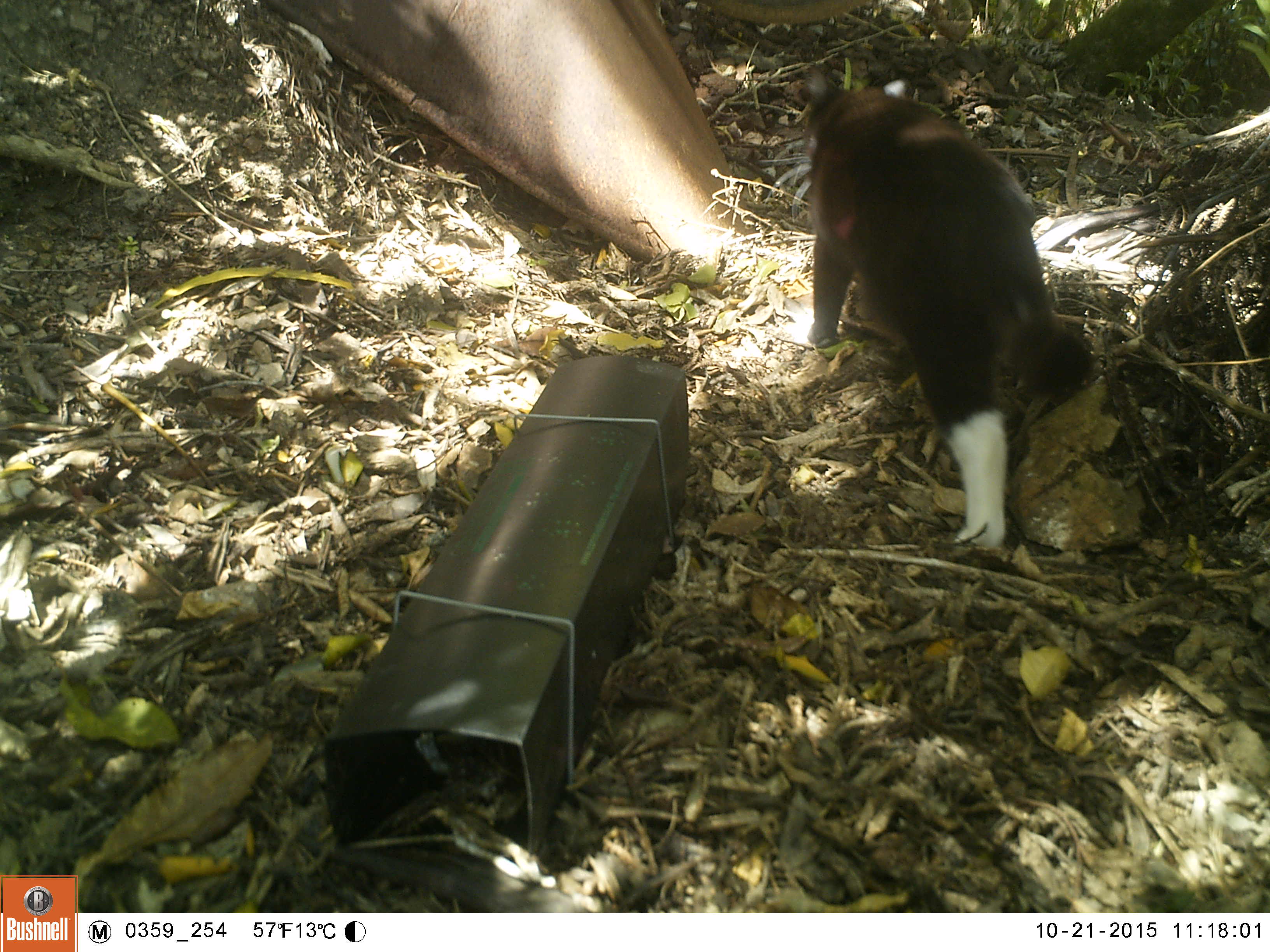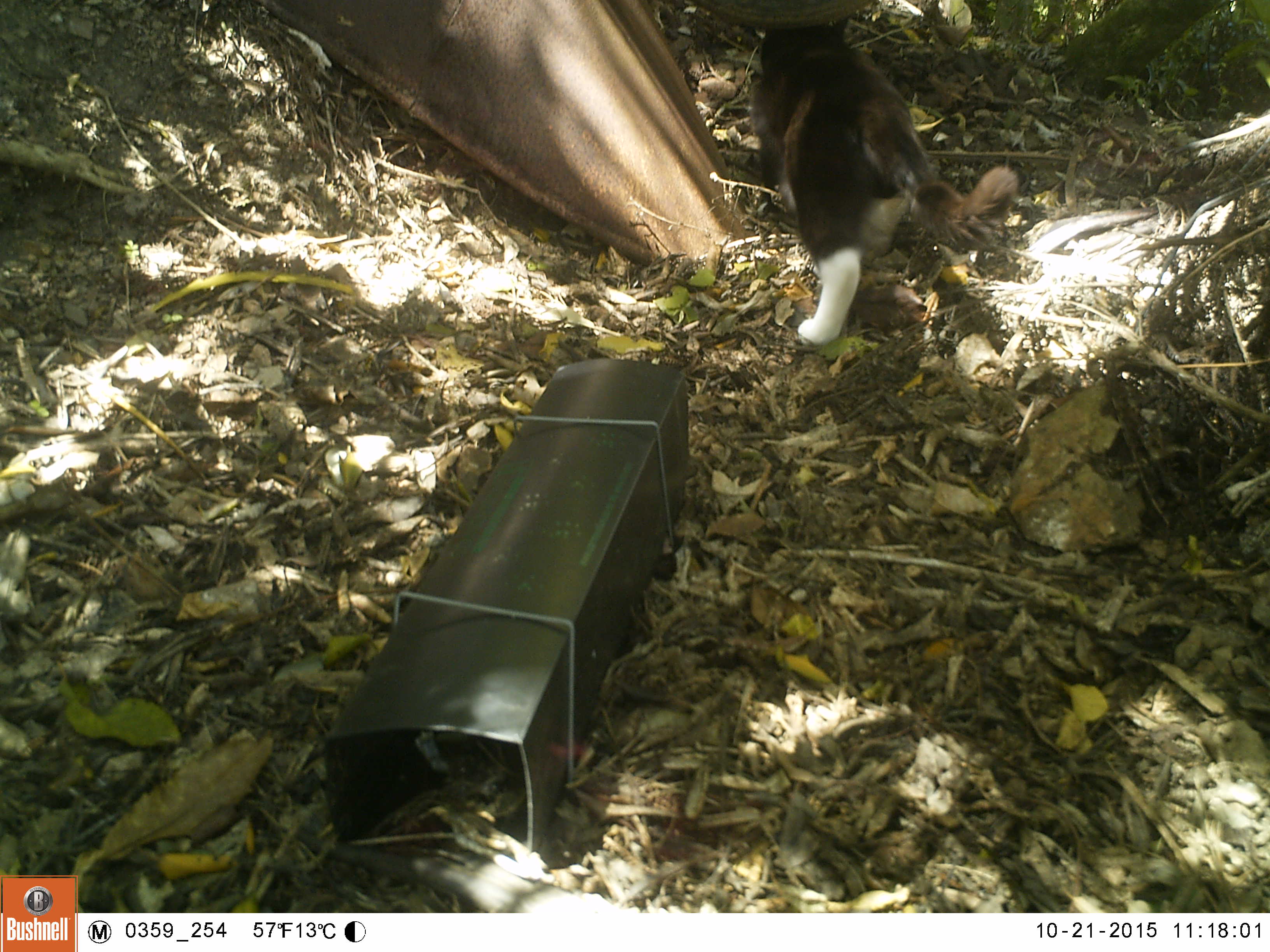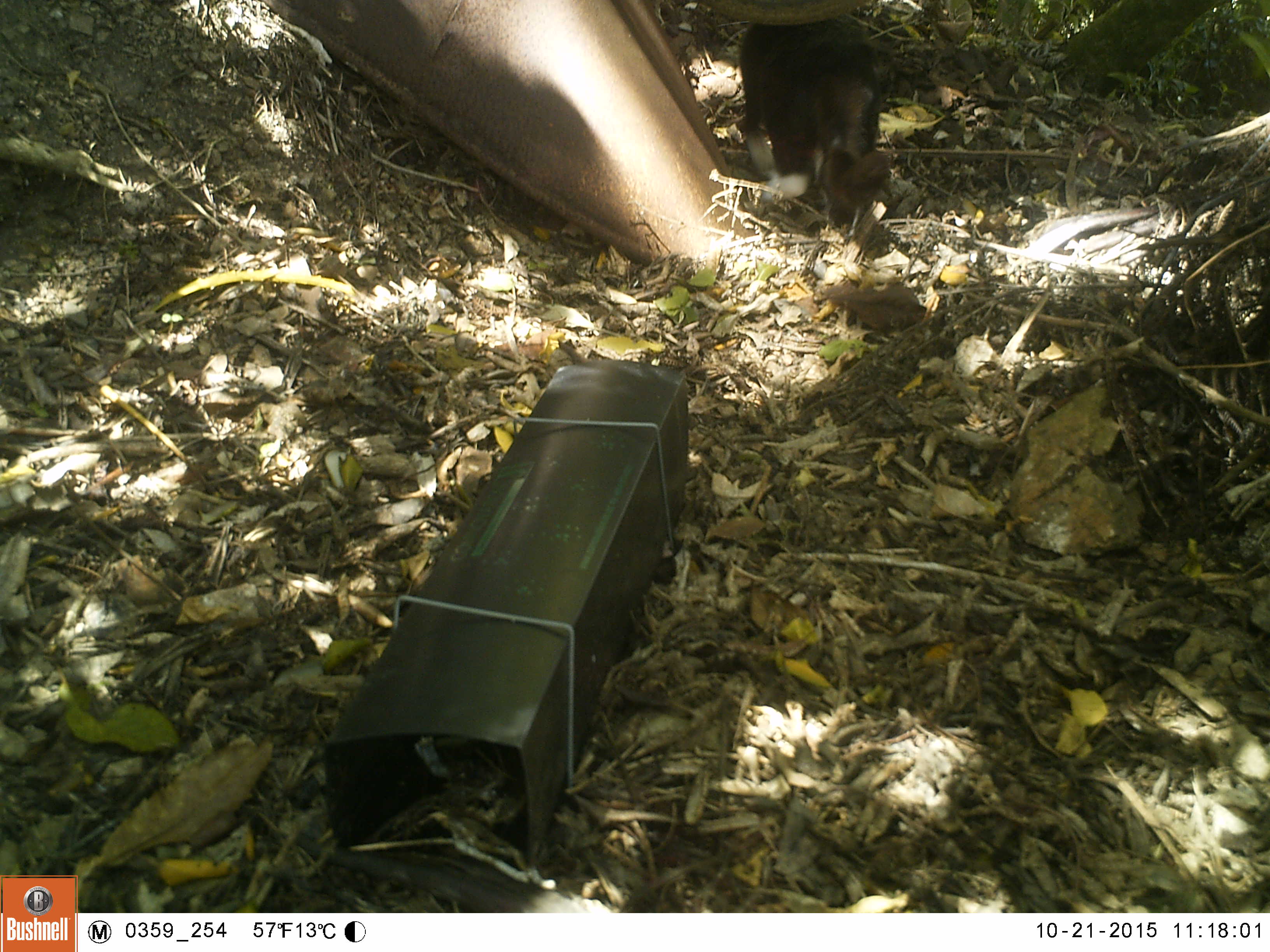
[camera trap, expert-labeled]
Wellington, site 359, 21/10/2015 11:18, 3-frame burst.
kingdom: Animalia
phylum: Chordata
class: Mammalia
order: Carnivora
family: Felidae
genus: Felis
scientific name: Felis catus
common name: cat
Cat (Felis catus).